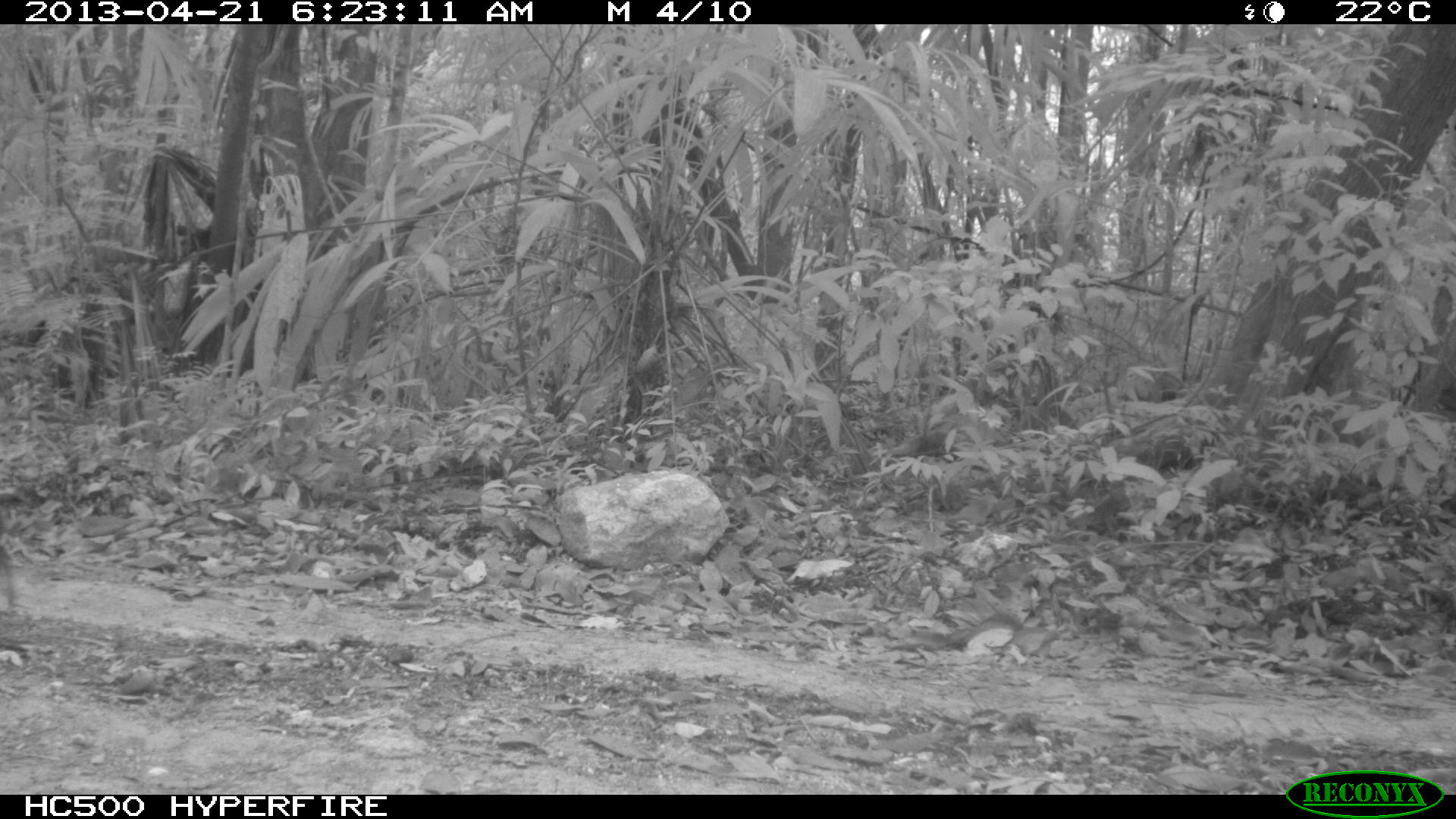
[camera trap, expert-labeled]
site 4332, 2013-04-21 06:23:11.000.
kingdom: Animalia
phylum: Chordata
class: Mammalia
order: Rodentia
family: Dasyproctidae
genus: Dasyprocta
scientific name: Dasyprocta punctata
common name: central american agouti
Dasyprocta punctata (central american agouti), count 1.